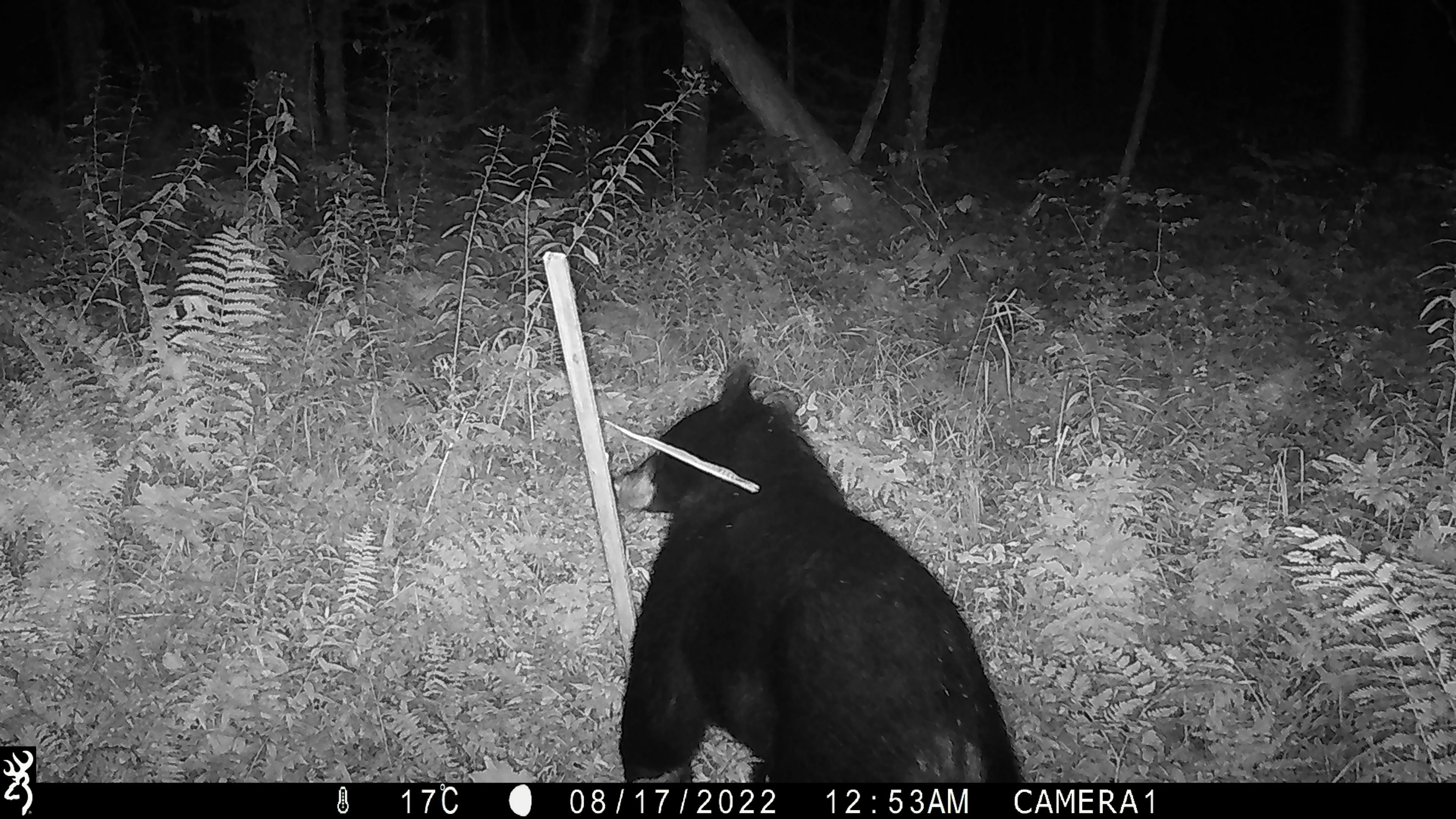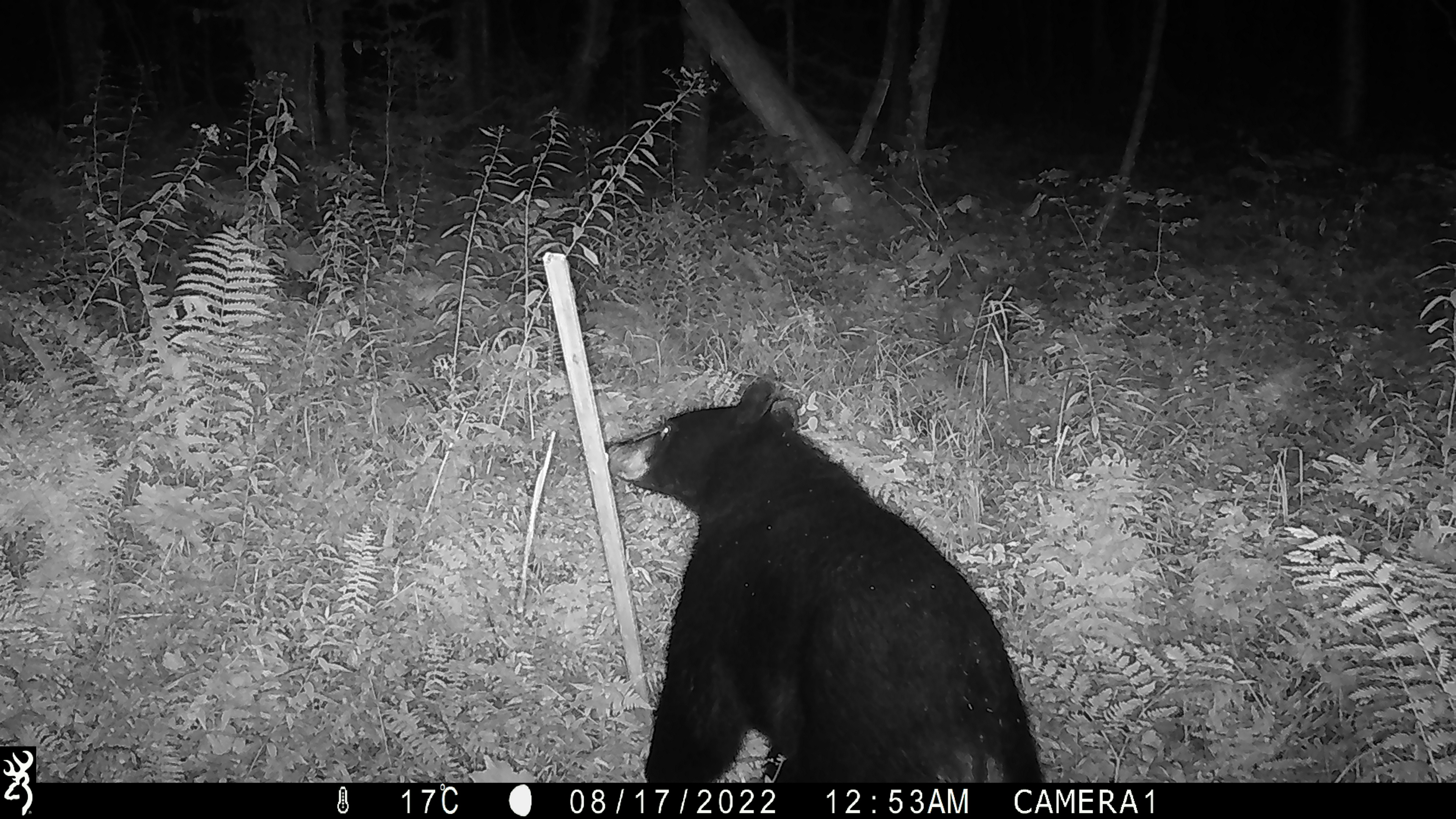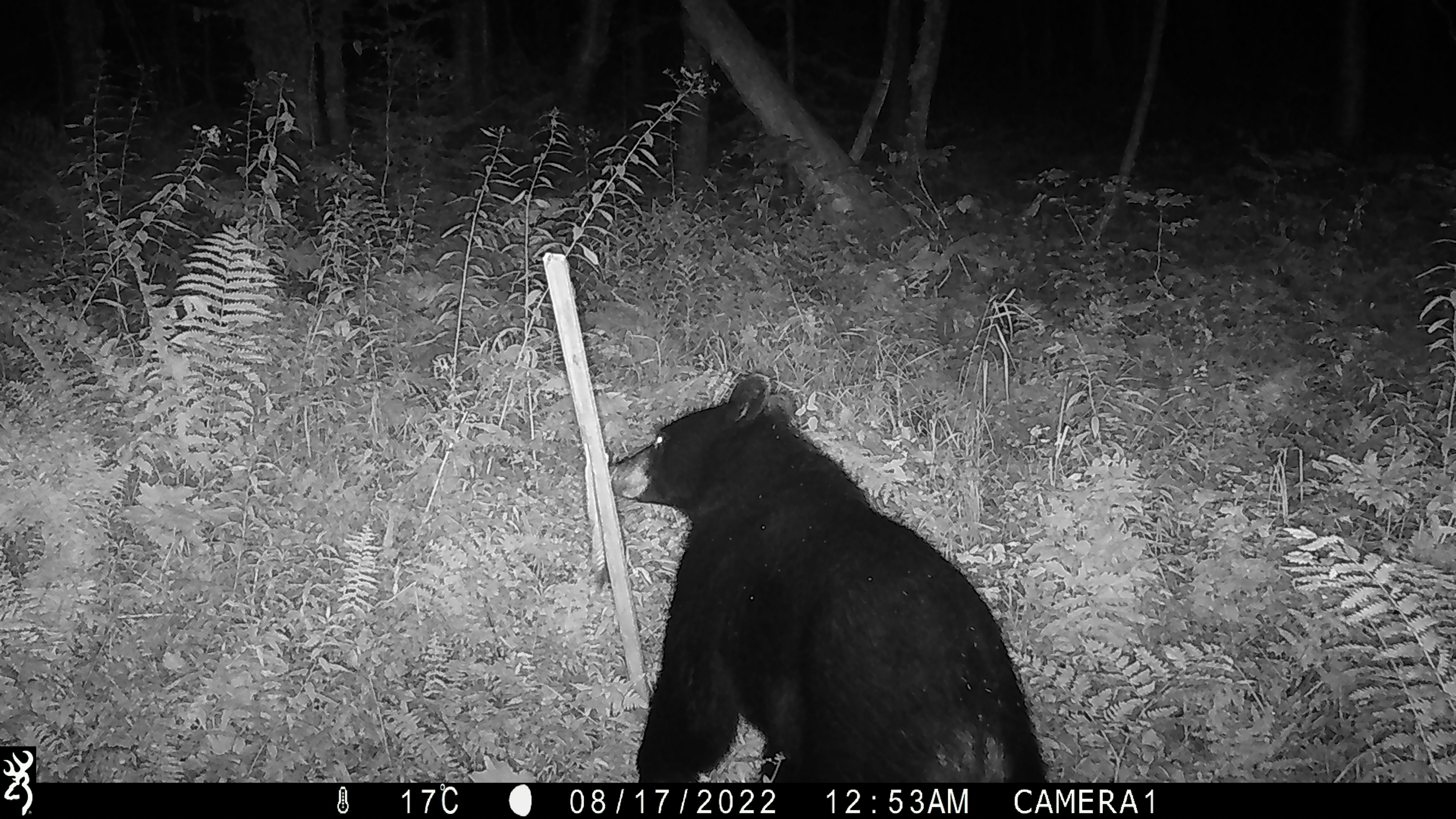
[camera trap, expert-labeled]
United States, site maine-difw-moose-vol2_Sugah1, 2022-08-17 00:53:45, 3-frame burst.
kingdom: Animalia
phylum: Chordata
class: Mammalia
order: Carnivora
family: Ursidae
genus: Ursus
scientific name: Ursus americanus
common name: black bear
Black bear (Ursus americanus).